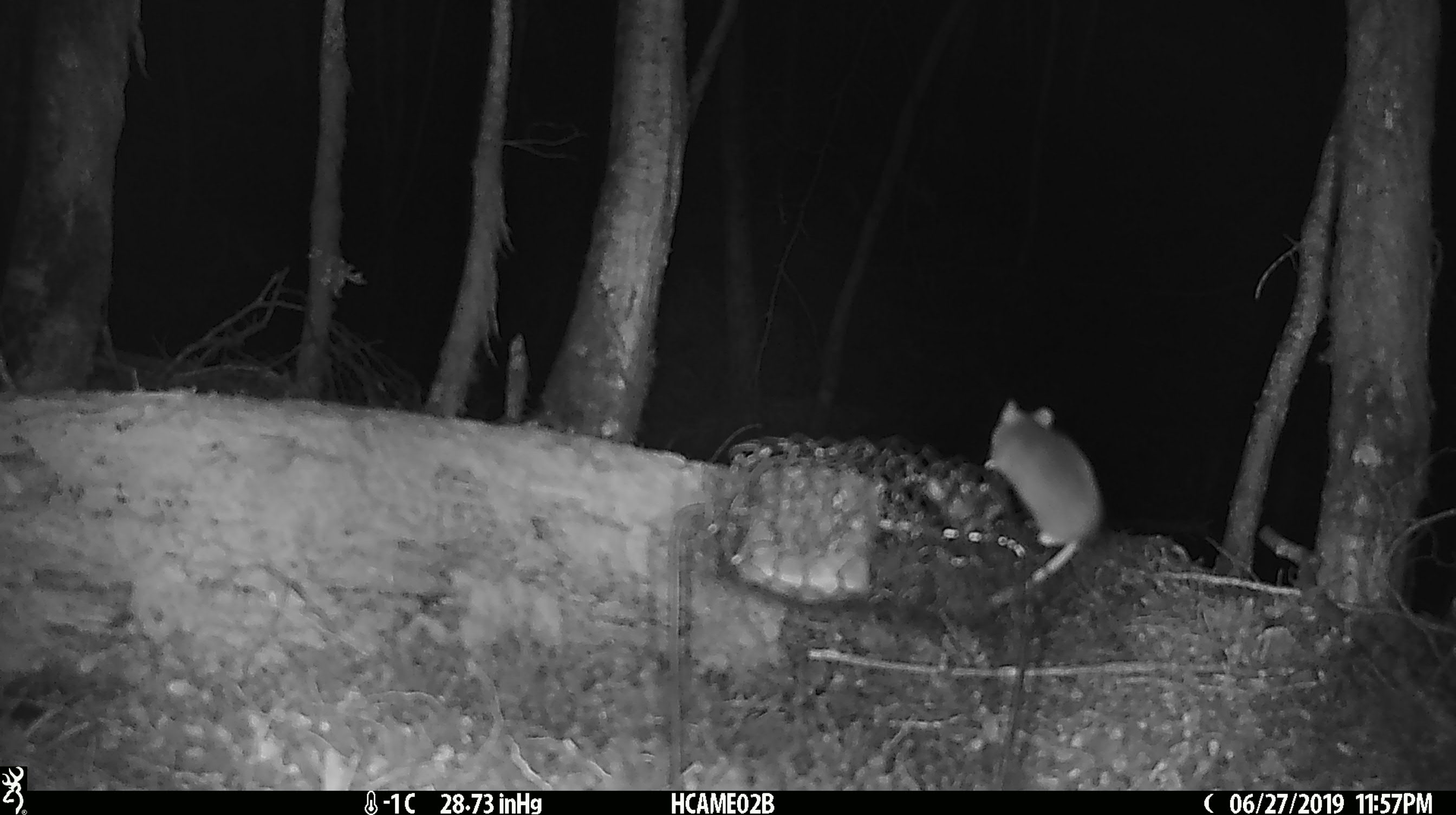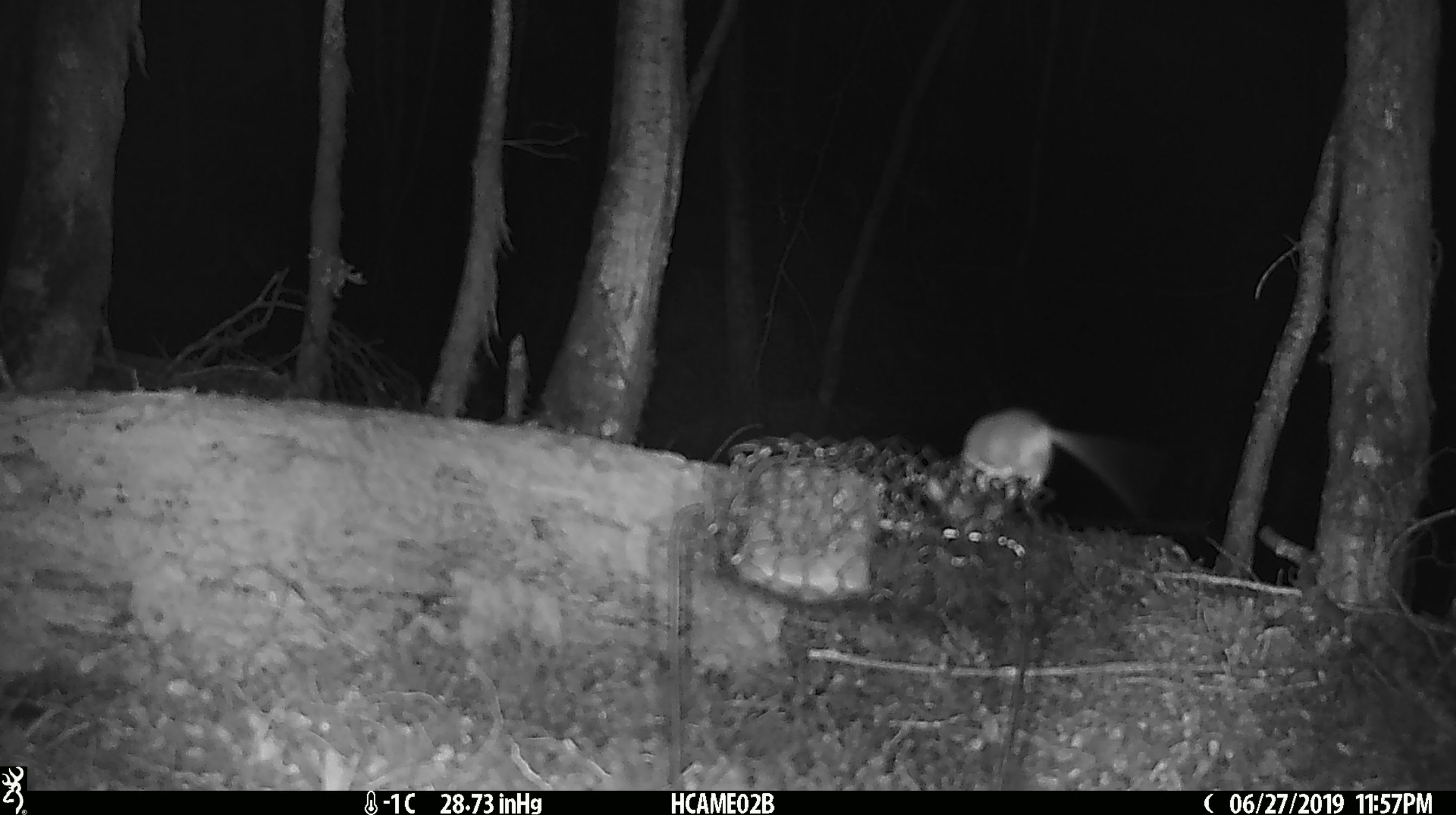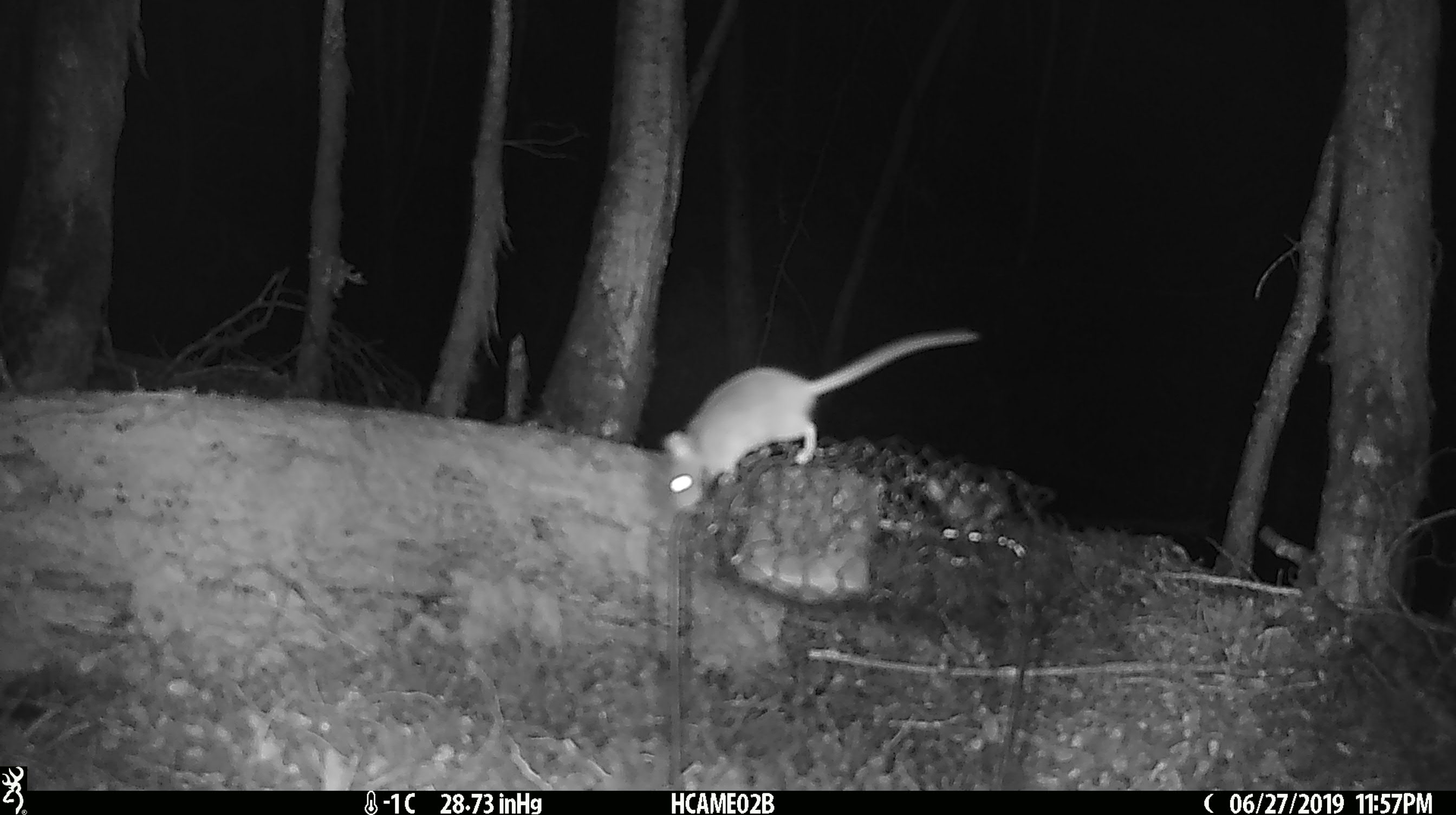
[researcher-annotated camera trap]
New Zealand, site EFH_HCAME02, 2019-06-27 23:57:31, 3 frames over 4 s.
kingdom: Animalia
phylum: Chordata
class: Mammalia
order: Rodentia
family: Muridae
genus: Mus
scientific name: Mus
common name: mouse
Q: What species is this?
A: Mouse (Mus).